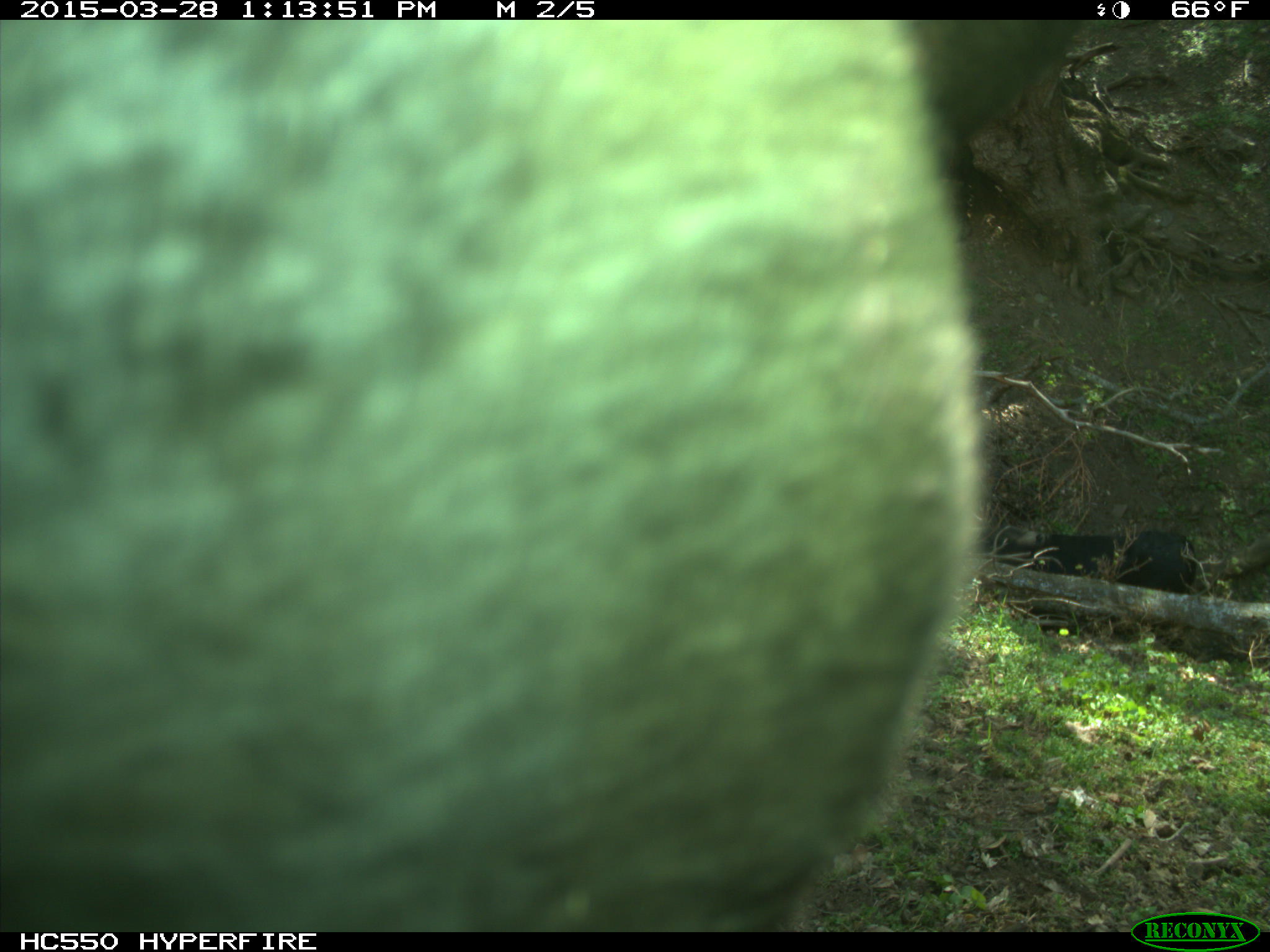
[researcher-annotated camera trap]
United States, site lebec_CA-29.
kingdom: Animalia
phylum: Chordata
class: Mammalia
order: Artiodactyla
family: Bovidae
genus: Bos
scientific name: Bos taurus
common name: domestic cow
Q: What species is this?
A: Bos taurus (domestic cow).